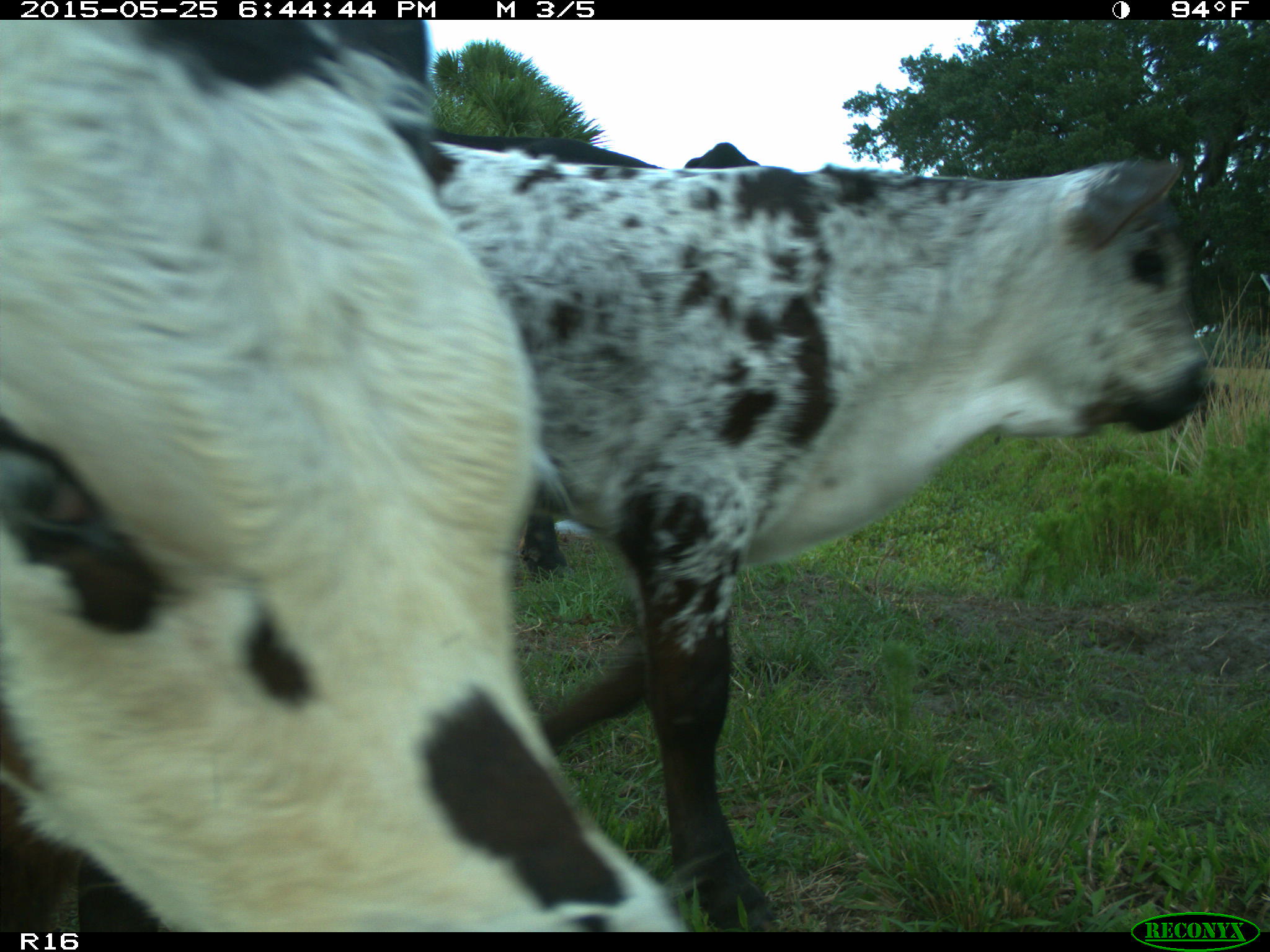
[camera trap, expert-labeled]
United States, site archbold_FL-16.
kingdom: Animalia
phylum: Chordata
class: Mammalia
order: Artiodactyla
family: Bovidae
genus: Bos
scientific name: Bos taurus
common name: domestic cow